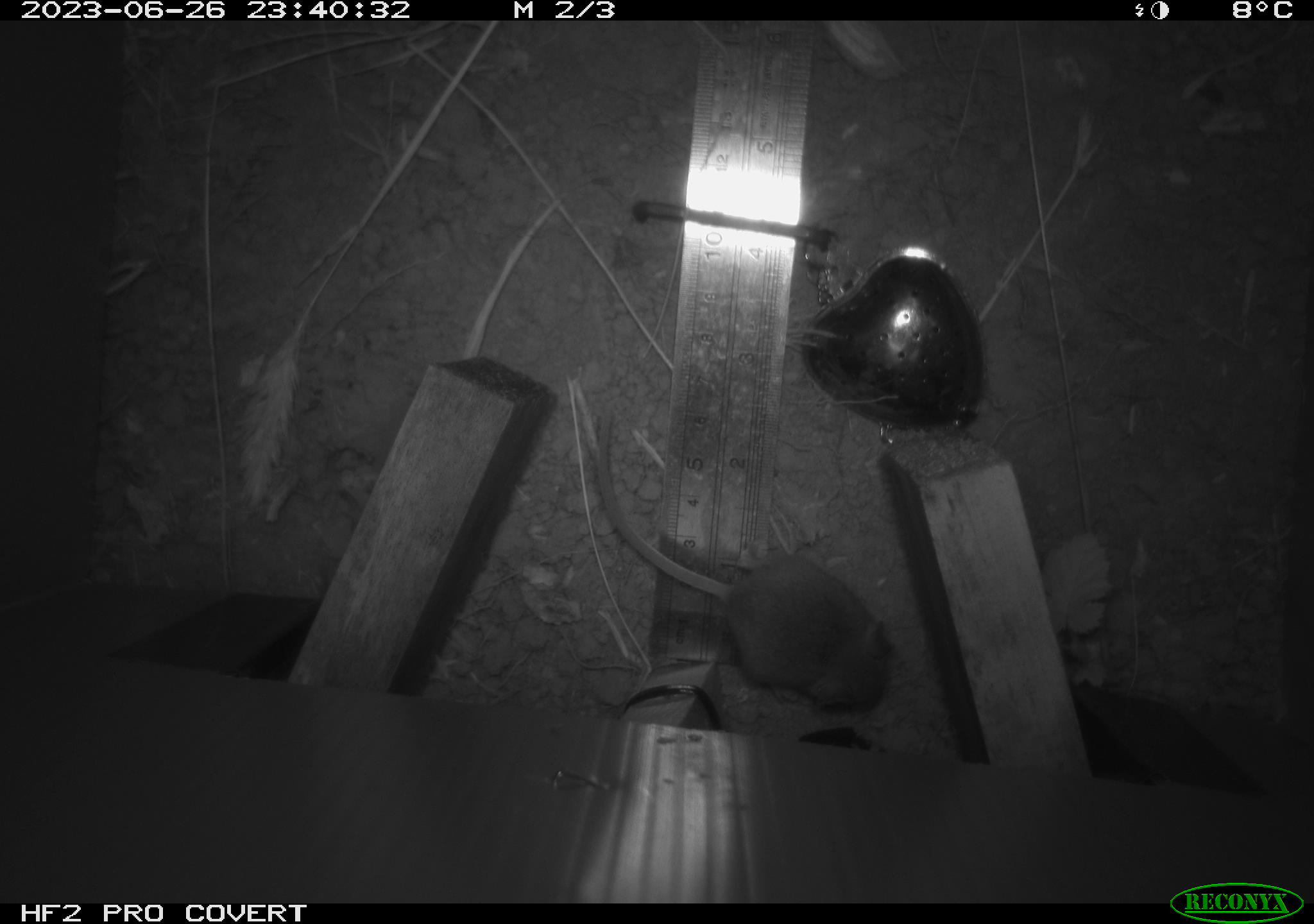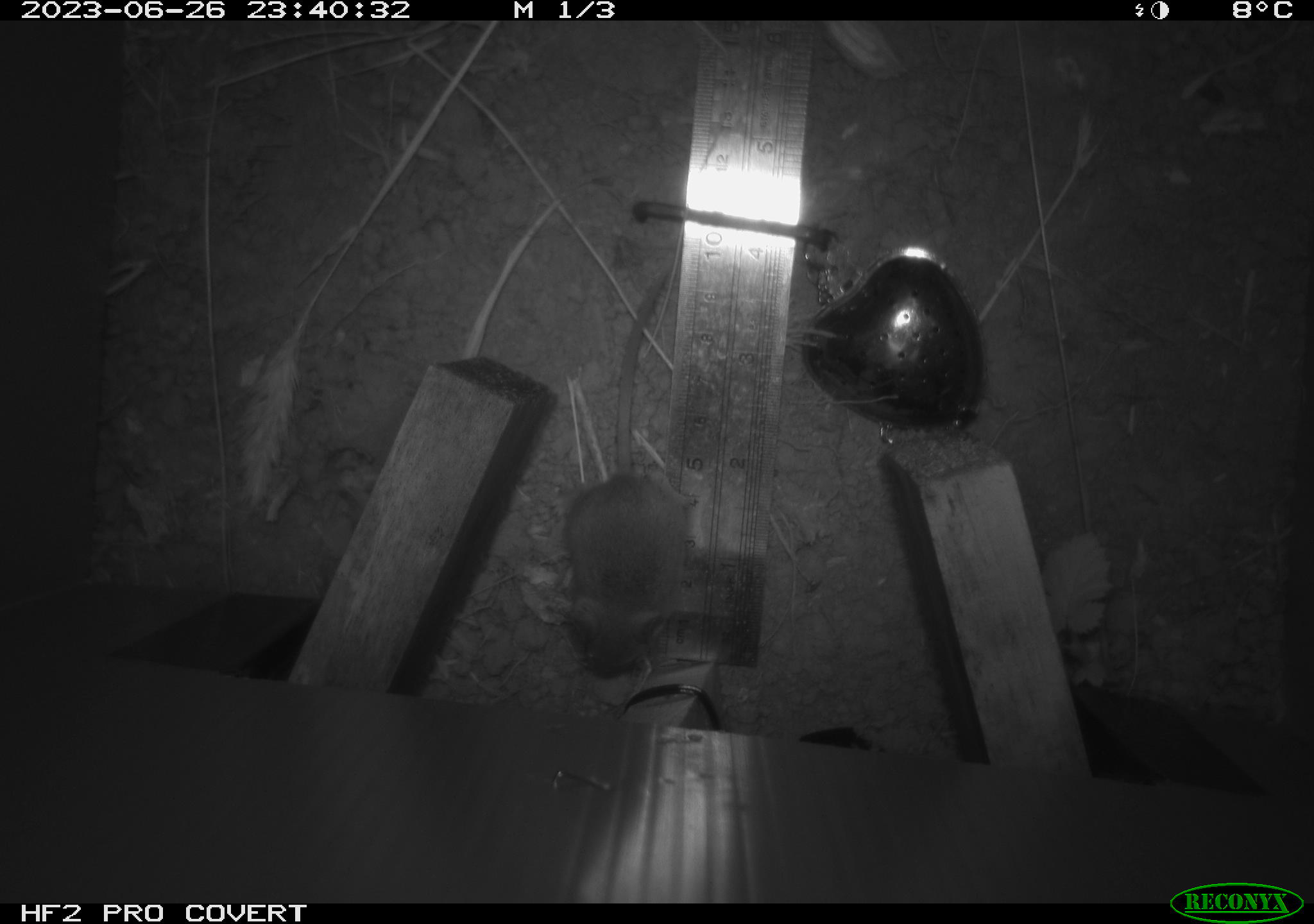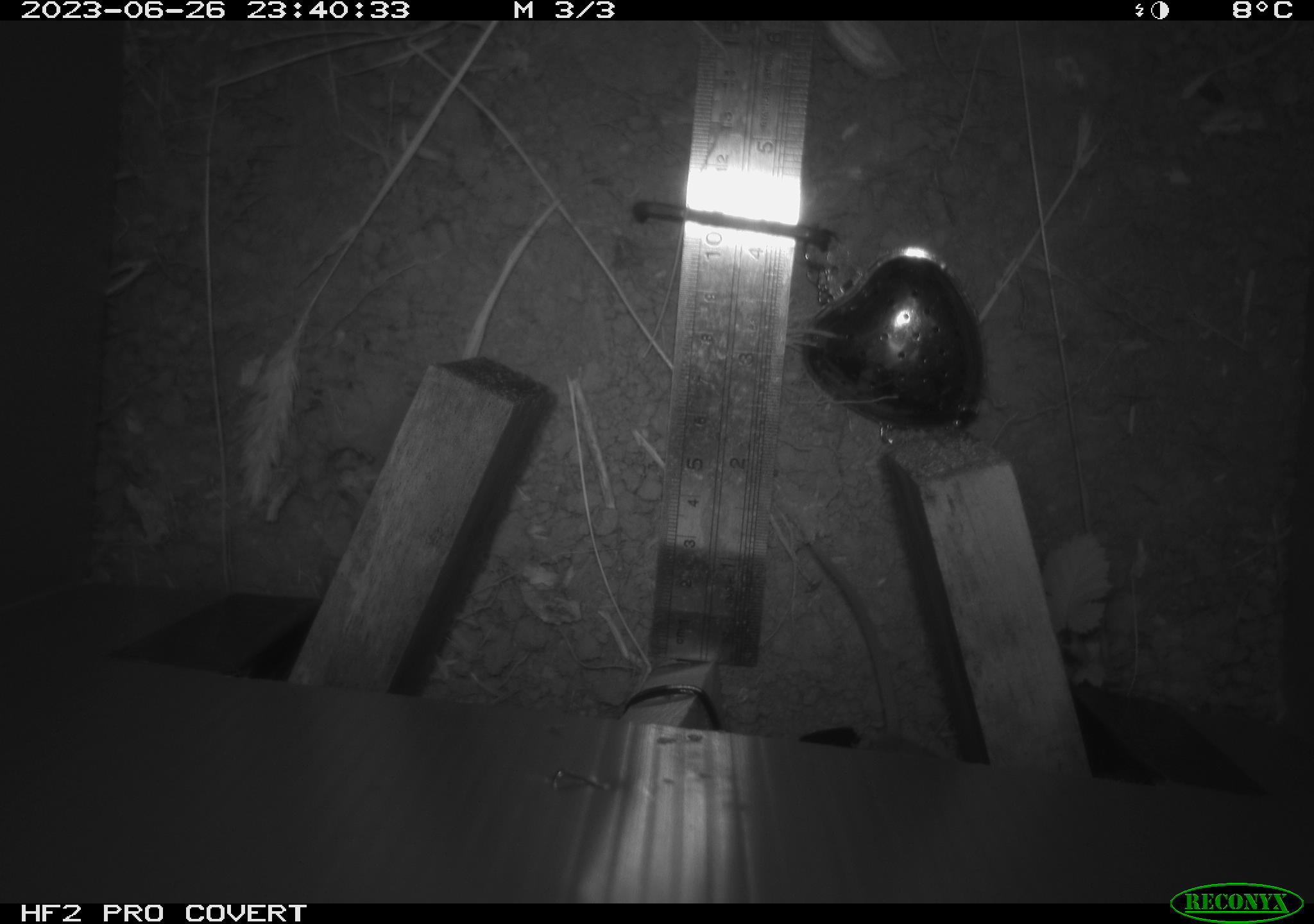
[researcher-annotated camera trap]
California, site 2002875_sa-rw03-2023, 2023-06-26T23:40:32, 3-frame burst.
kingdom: Animalia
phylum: Chordata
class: Mammalia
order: Rodentia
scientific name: Rodentia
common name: mouse species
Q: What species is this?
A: Mouse species (Rodentia).